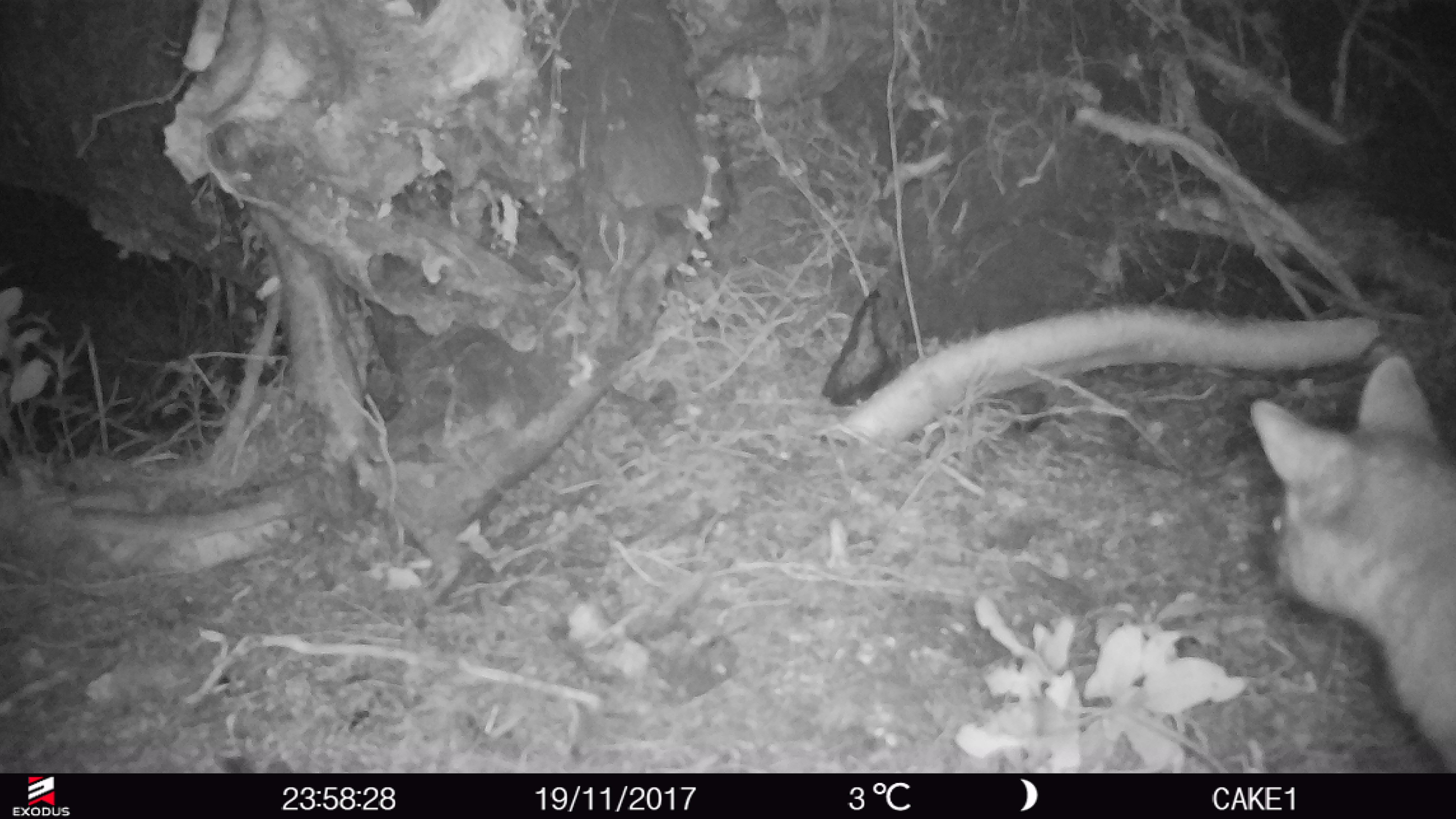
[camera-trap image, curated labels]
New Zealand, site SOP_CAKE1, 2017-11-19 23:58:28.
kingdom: Animalia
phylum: Chordata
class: Mammalia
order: Diprotodontia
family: Phalangeridae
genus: Trichosurus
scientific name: Trichosurus vulpecula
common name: common brushtail possum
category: possum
Possum (common brushtail possum) (Trichosurus vulpecula).